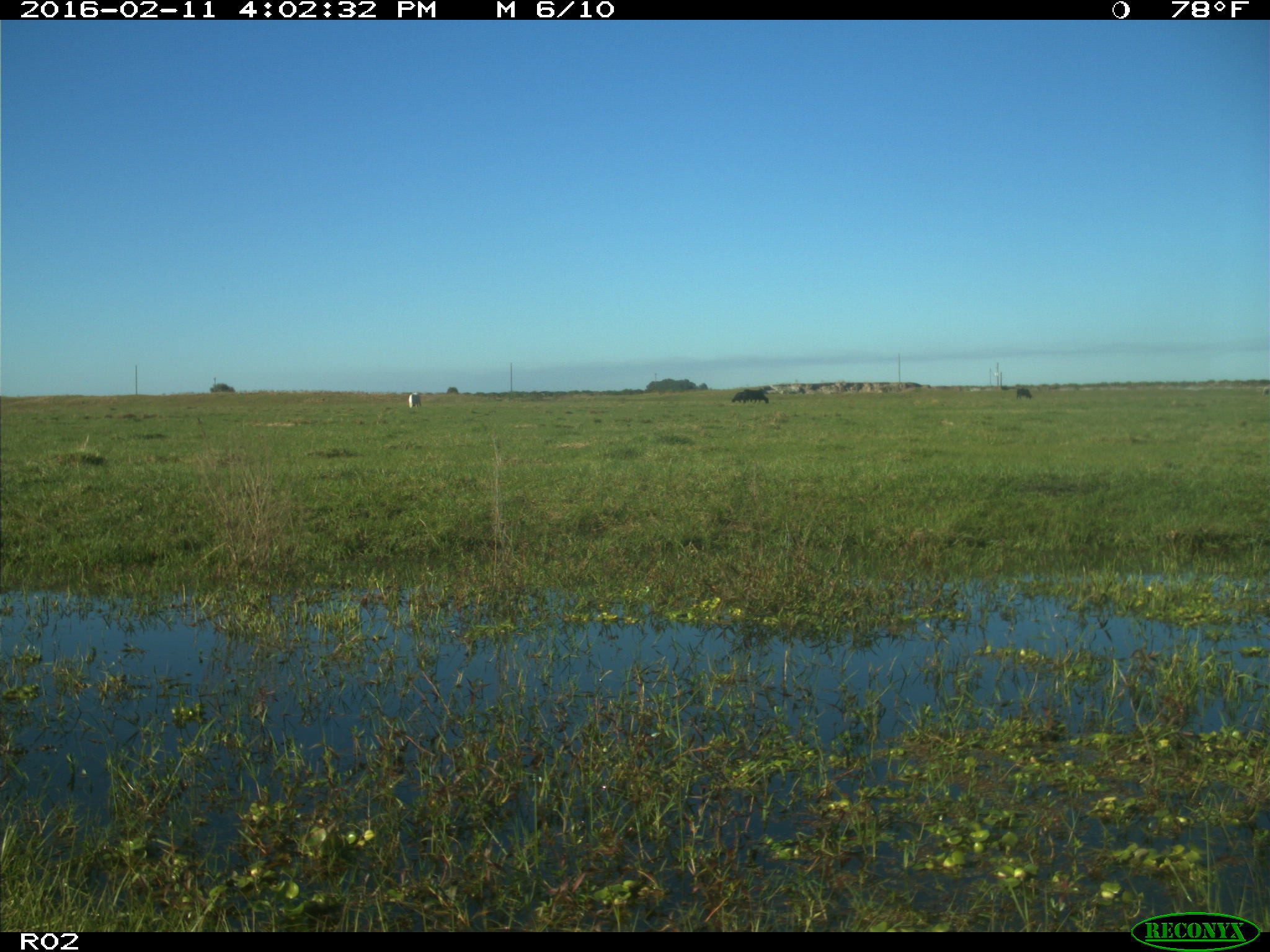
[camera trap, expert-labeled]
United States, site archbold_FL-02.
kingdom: Animalia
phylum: Chordata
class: Mammalia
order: Artiodactyla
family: Bovidae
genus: Bos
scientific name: Bos taurus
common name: domestic cow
Bos taurus (domestic cow).